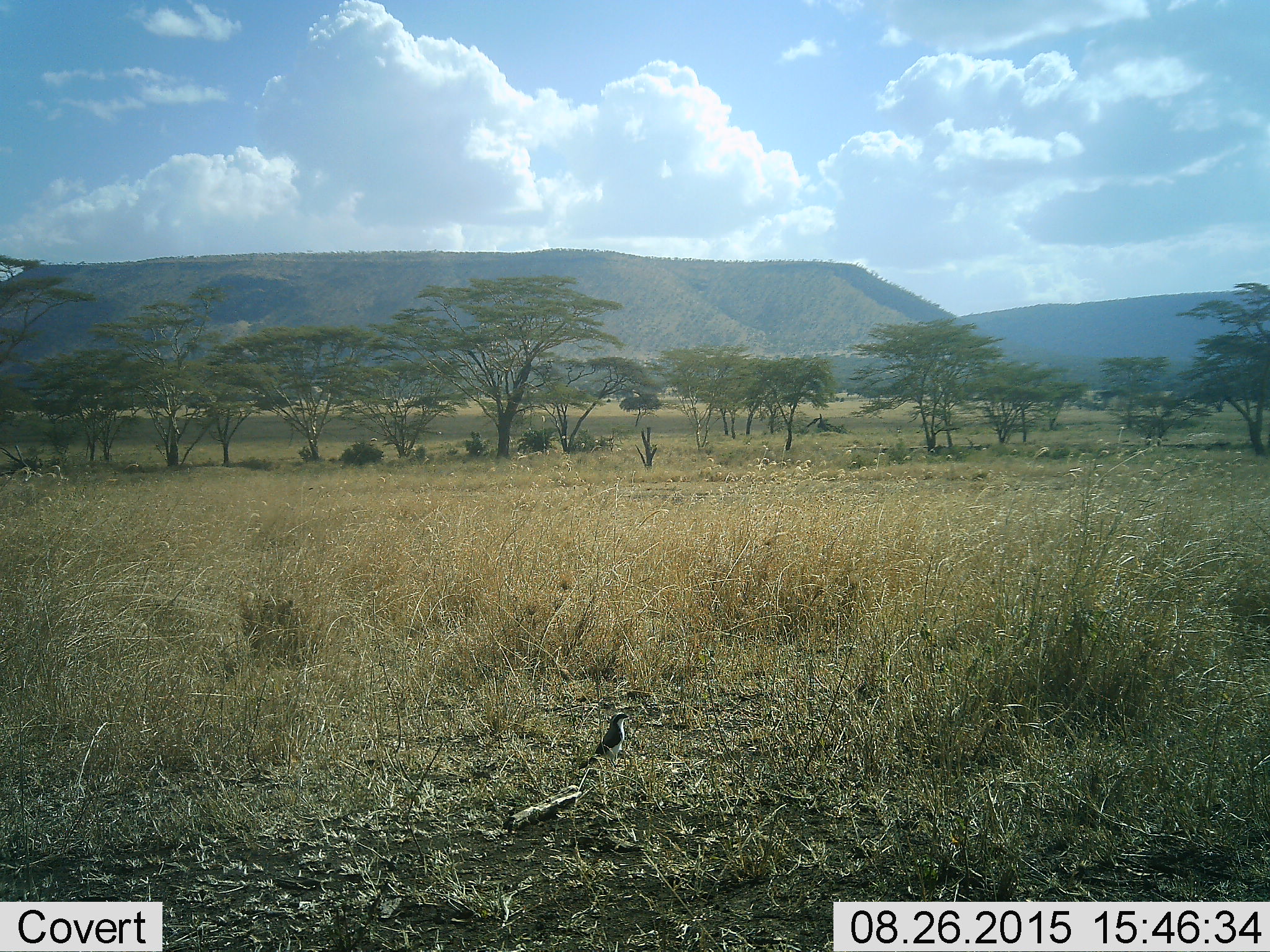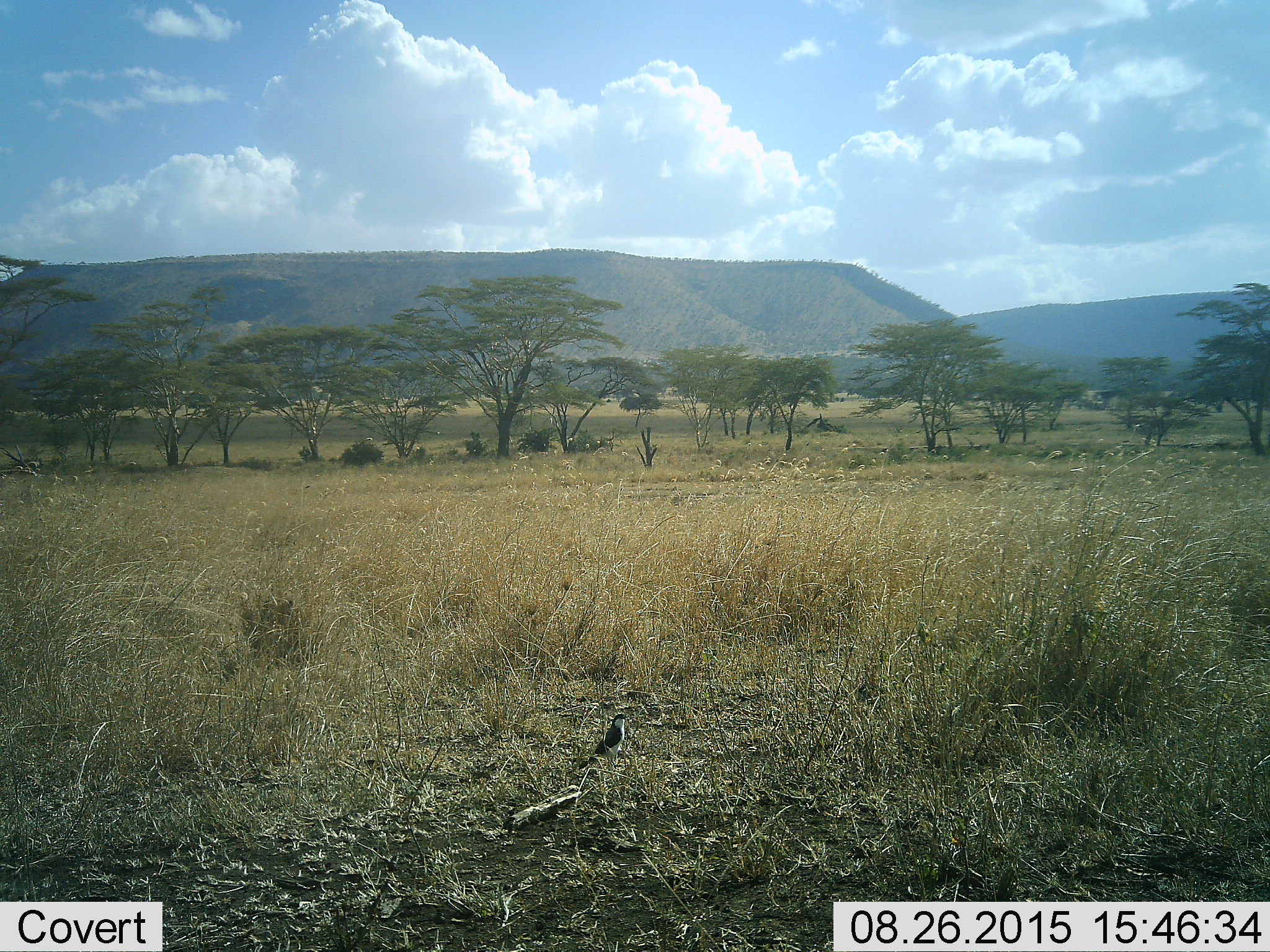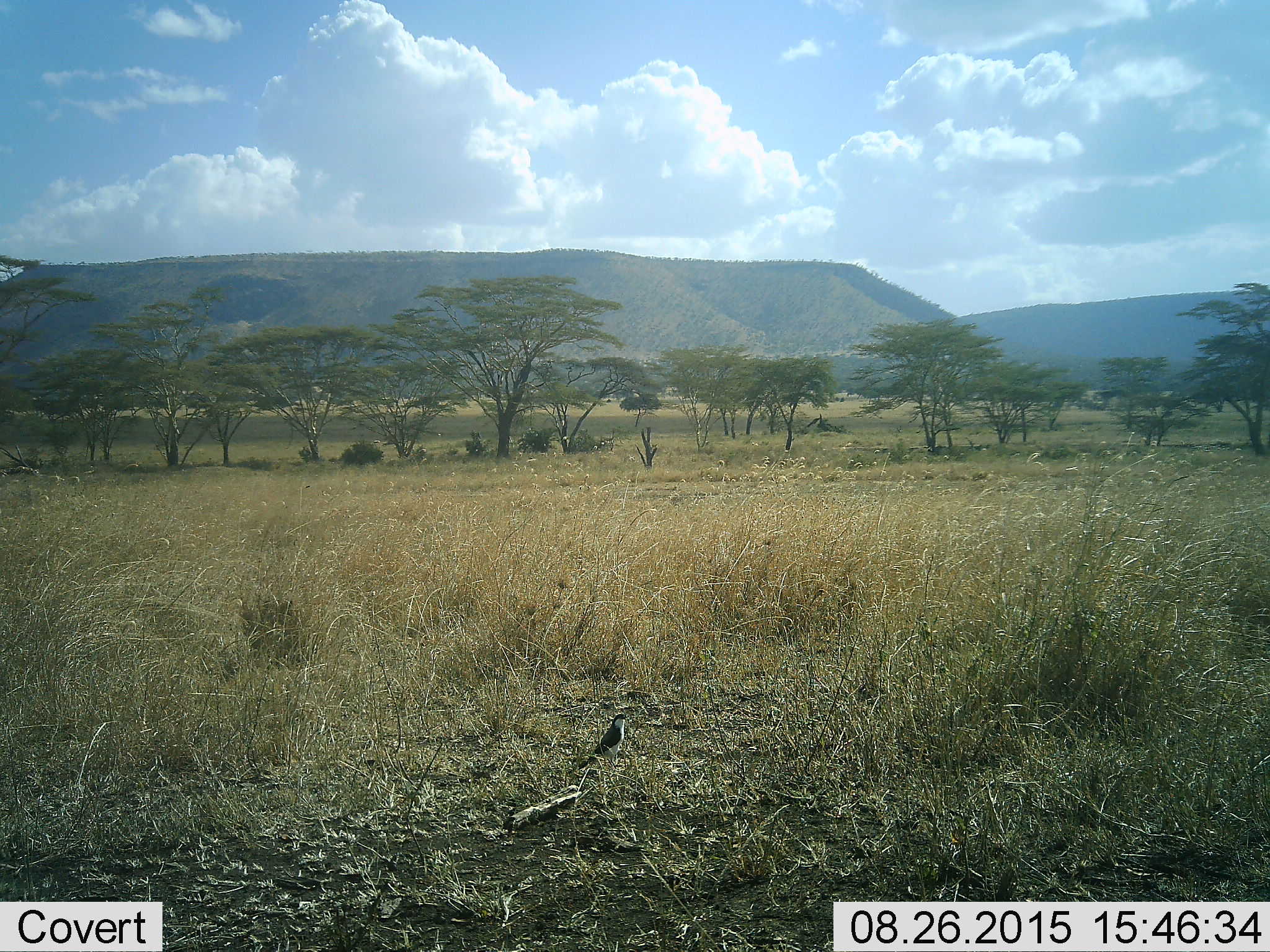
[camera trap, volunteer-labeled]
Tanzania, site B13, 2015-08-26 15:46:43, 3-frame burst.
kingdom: Animalia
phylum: Chordata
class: Aves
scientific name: Aves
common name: bird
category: otherbird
Otherbird (bird) (Aves), count 1. Behavior (volunteer vote fractions): standing 94%, resting 6%, moving 0%, interacting 0%. Young present (vote fraction): 0%. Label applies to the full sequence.